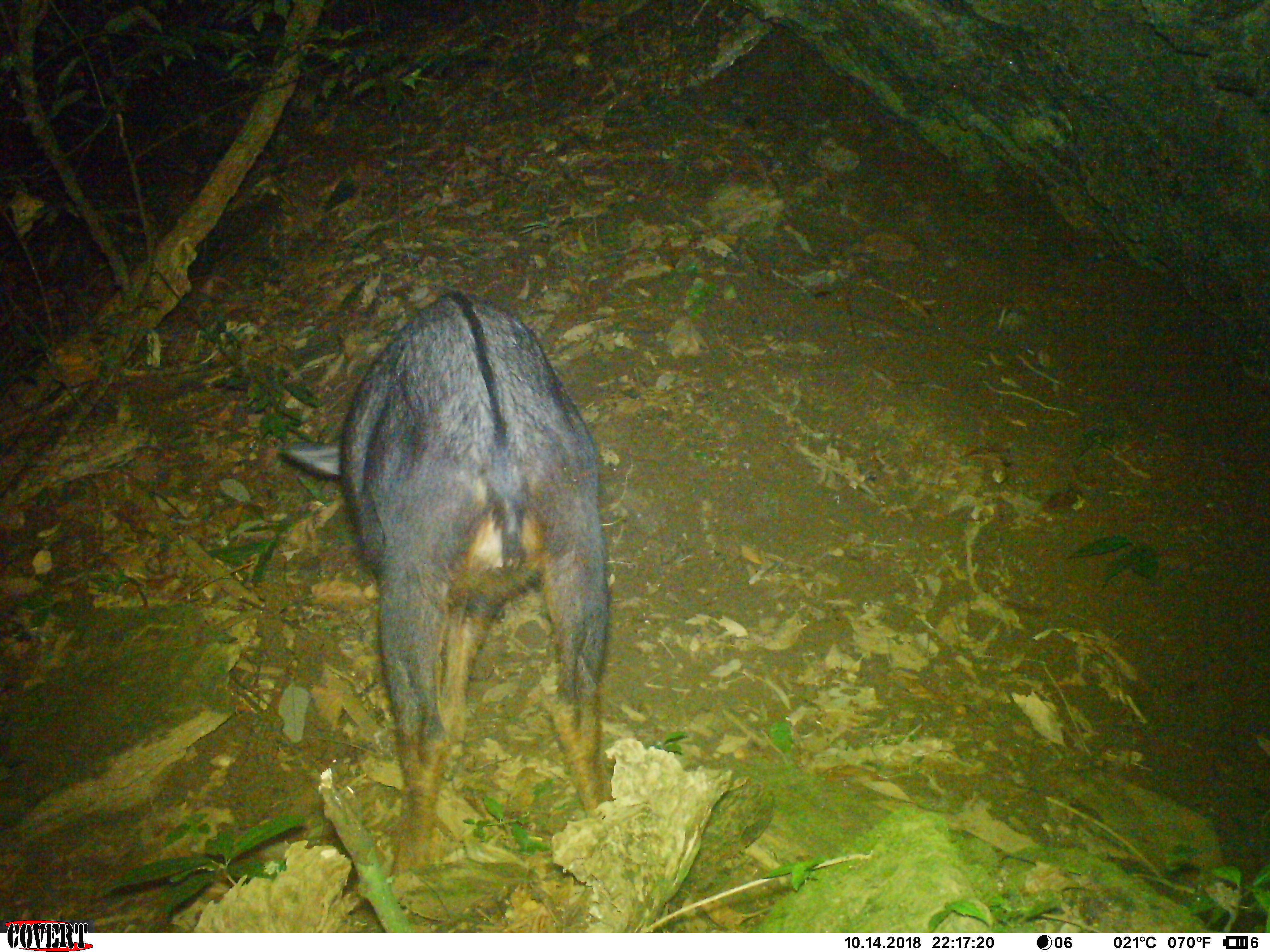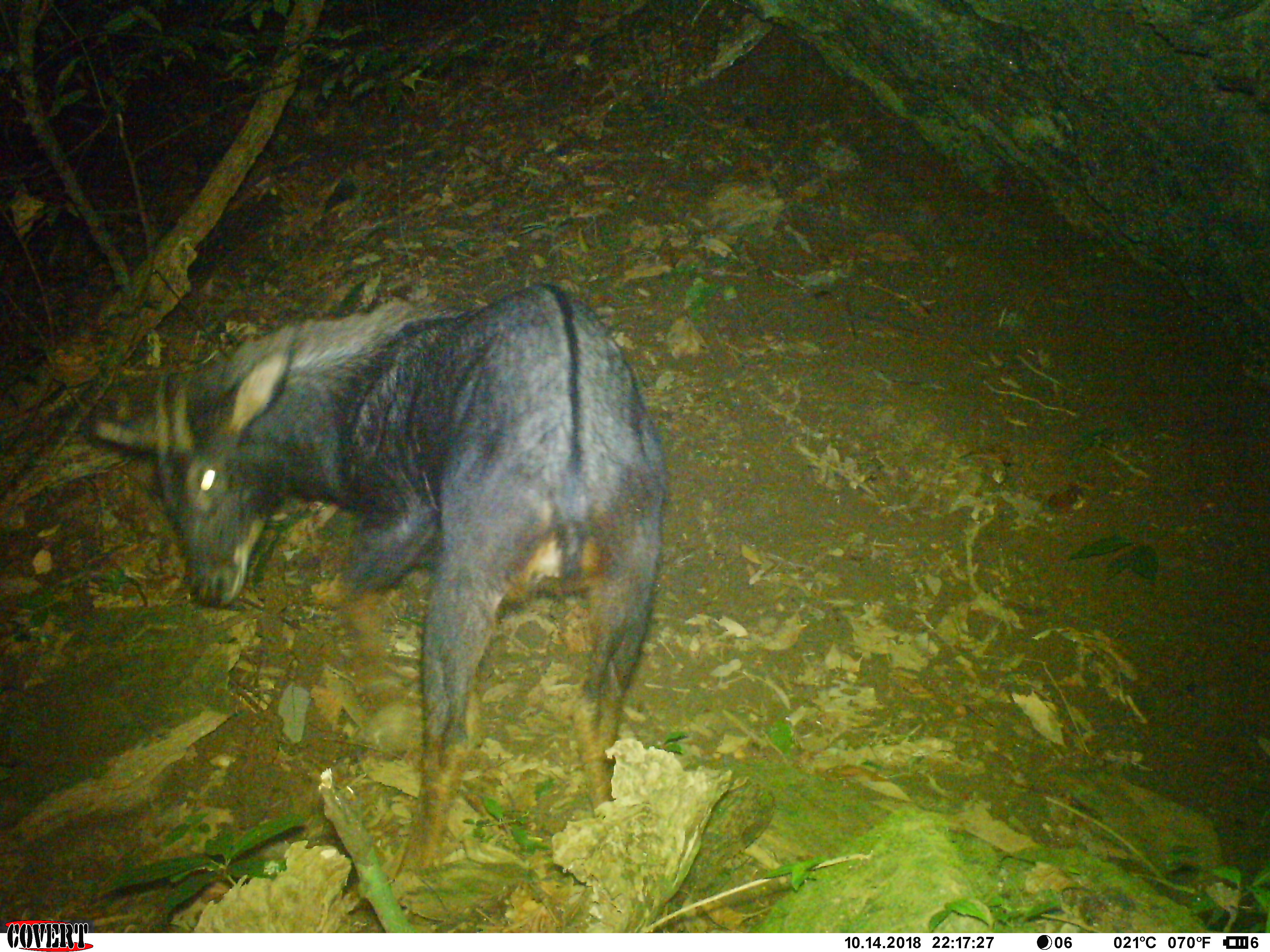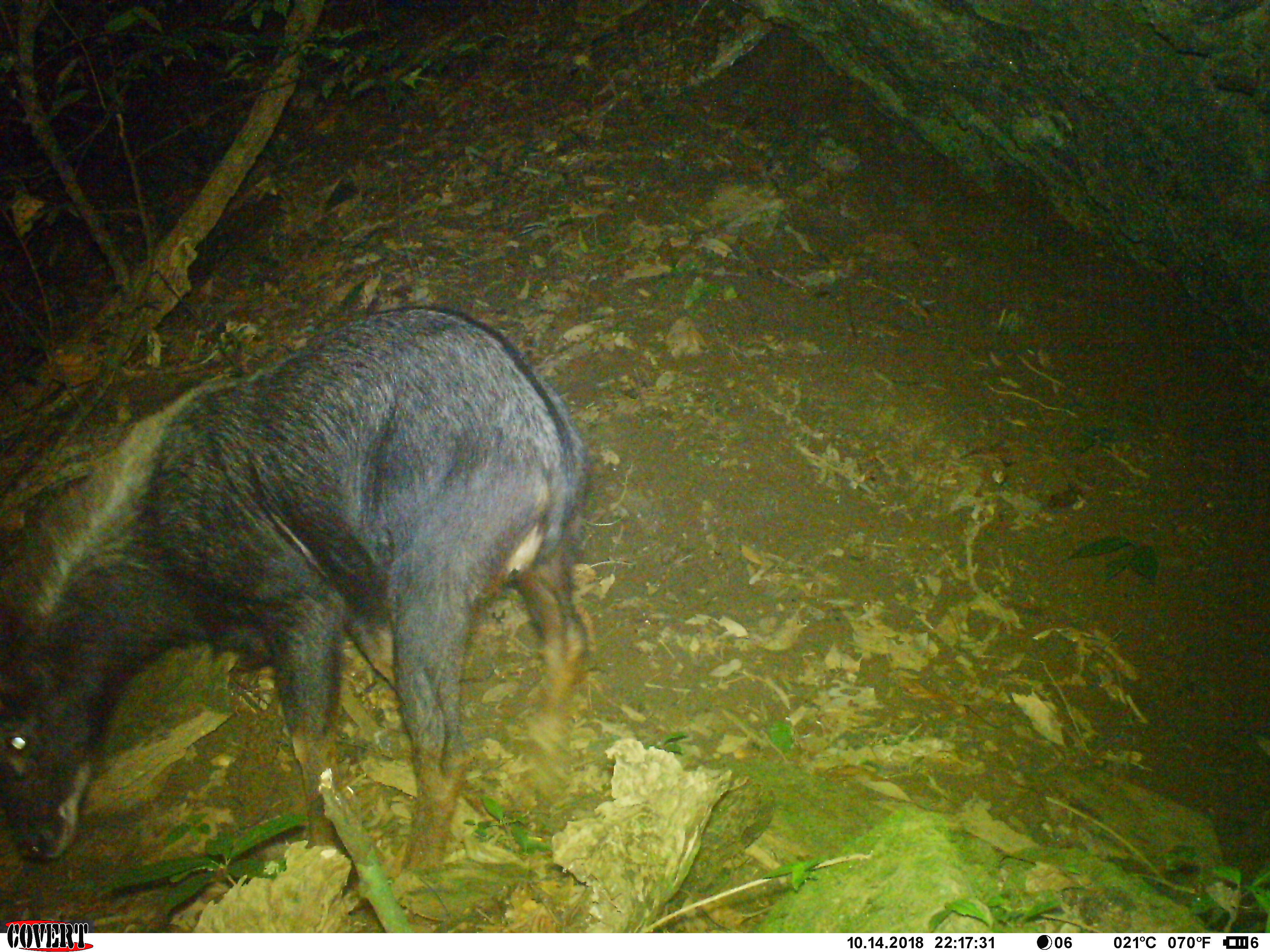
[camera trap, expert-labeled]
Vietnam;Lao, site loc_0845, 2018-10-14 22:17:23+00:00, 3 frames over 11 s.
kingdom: Animalia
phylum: Chordata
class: Mammalia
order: Artiodactyla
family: Bovidae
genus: Capricornis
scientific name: Capricornis sumatraensis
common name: chinese serow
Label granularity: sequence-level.